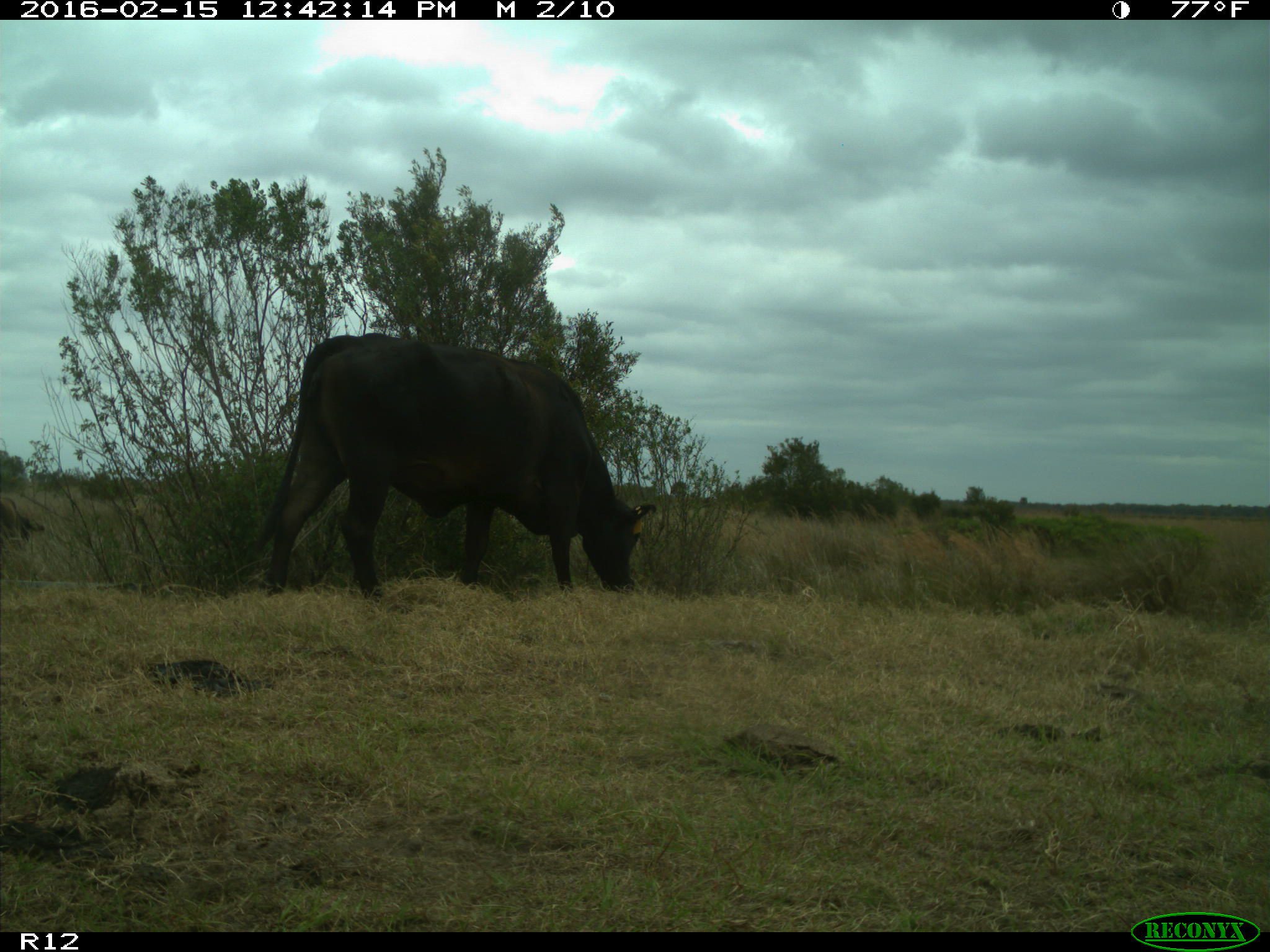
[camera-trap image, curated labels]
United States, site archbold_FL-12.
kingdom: Animalia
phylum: Chordata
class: Mammalia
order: Artiodactyla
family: Bovidae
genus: Bos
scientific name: Bos taurus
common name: domestic cow